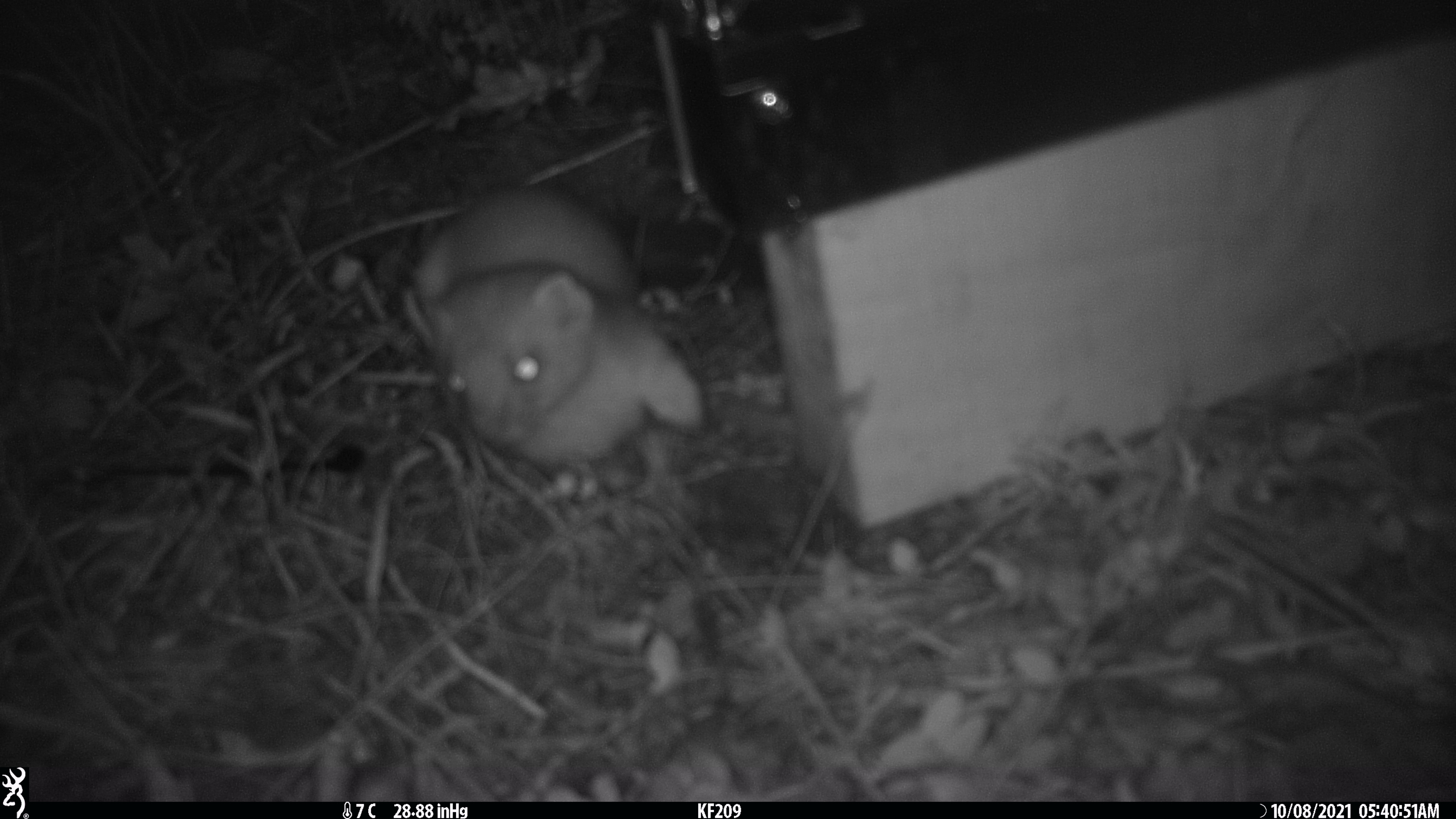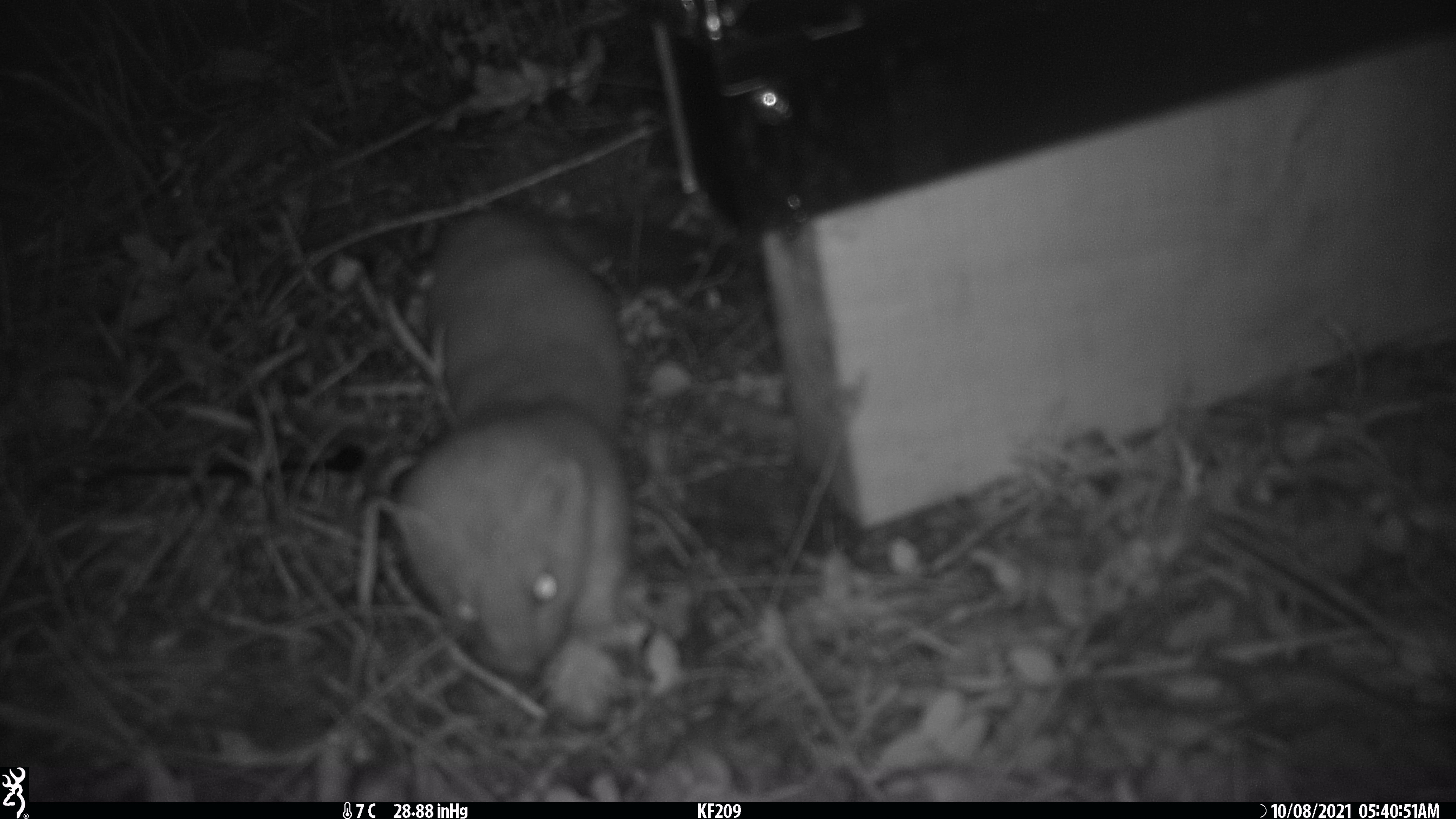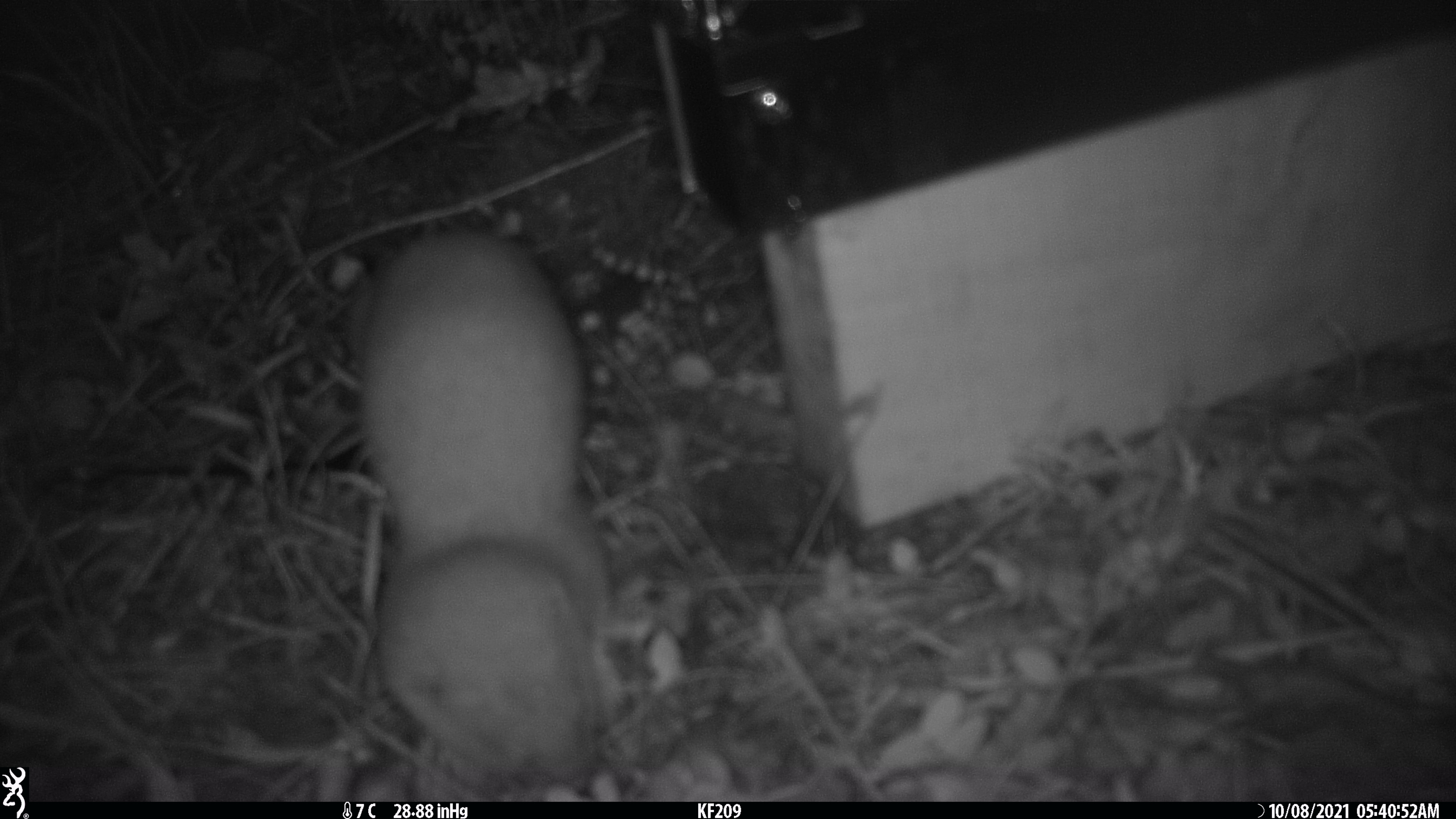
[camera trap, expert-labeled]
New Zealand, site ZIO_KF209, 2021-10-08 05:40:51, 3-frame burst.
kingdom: Animalia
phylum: Chordata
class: Mammalia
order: Carnivora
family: Mustelidae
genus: Mustela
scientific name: Mustela erminea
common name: stoat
Stoat (Mustela erminea).